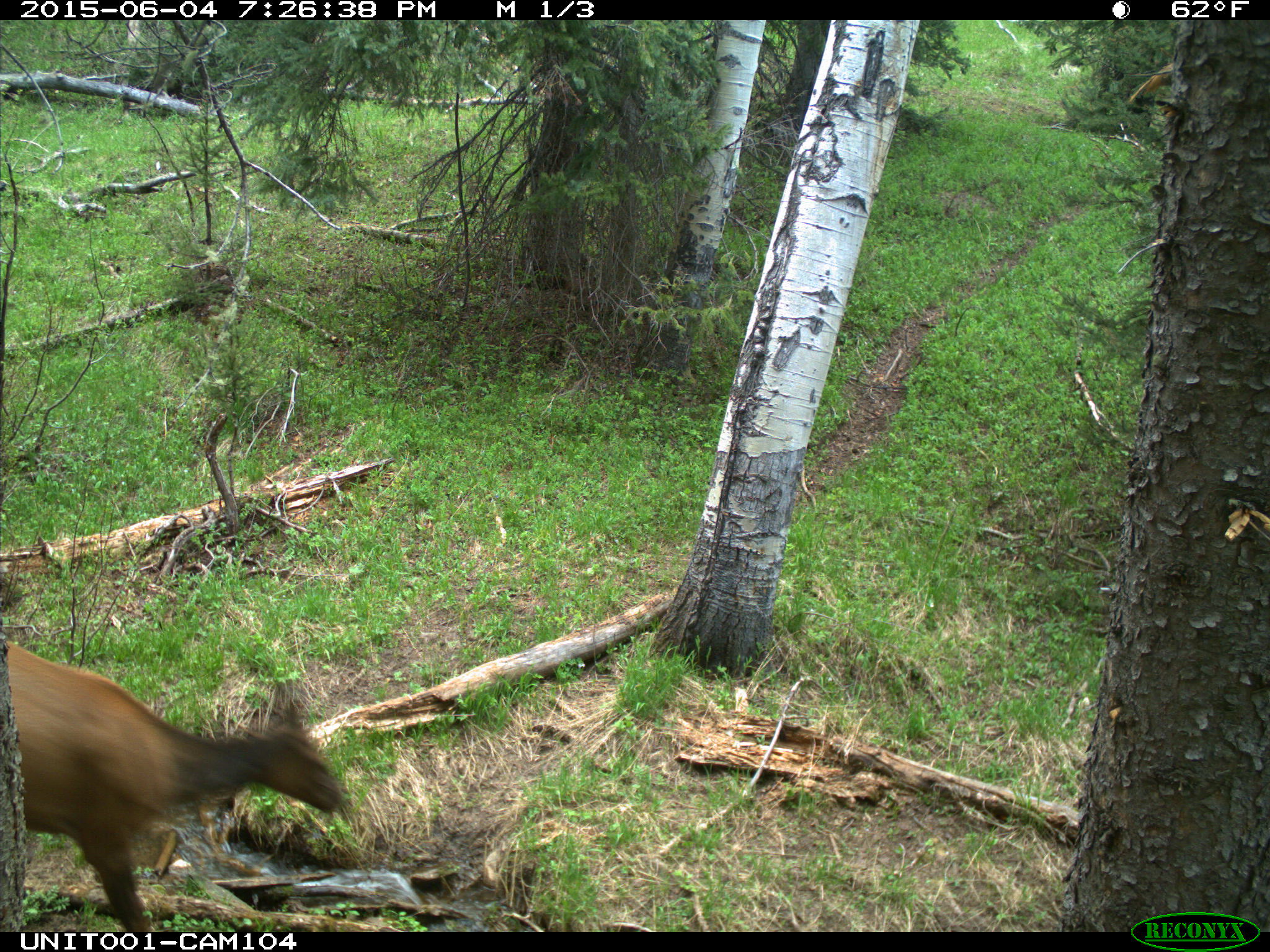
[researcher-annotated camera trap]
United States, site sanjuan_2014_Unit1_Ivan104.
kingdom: Animalia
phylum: Chordata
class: Mammalia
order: Artiodactyla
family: Cervidae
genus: Cervus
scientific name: Cervus elaphus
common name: red deer